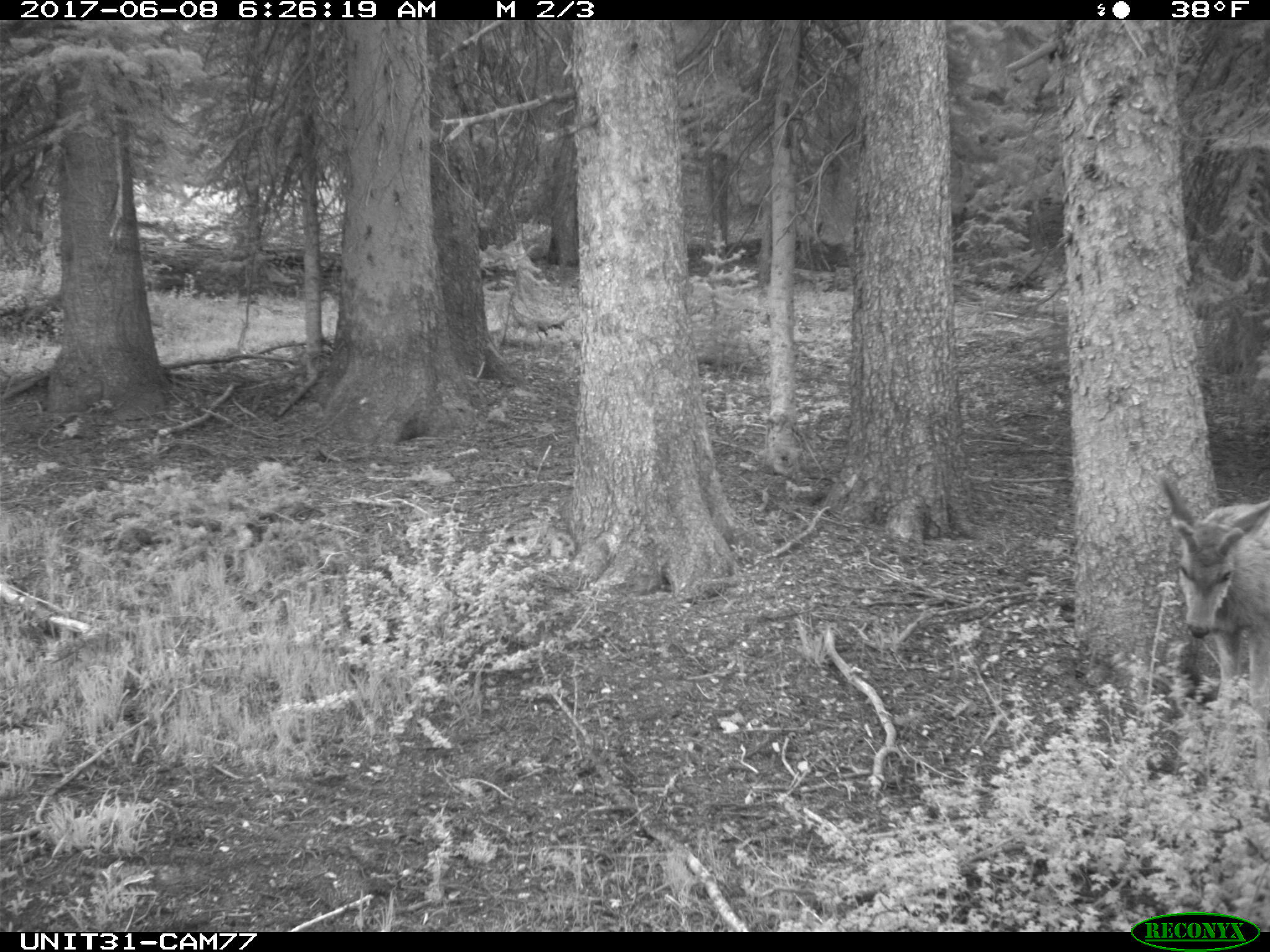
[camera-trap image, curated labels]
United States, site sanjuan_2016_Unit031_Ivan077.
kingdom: Animalia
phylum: Chordata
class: Mammalia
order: Artiodactyla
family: Cervidae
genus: Odocoileus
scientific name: Odocoileus hemionus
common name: mule deer